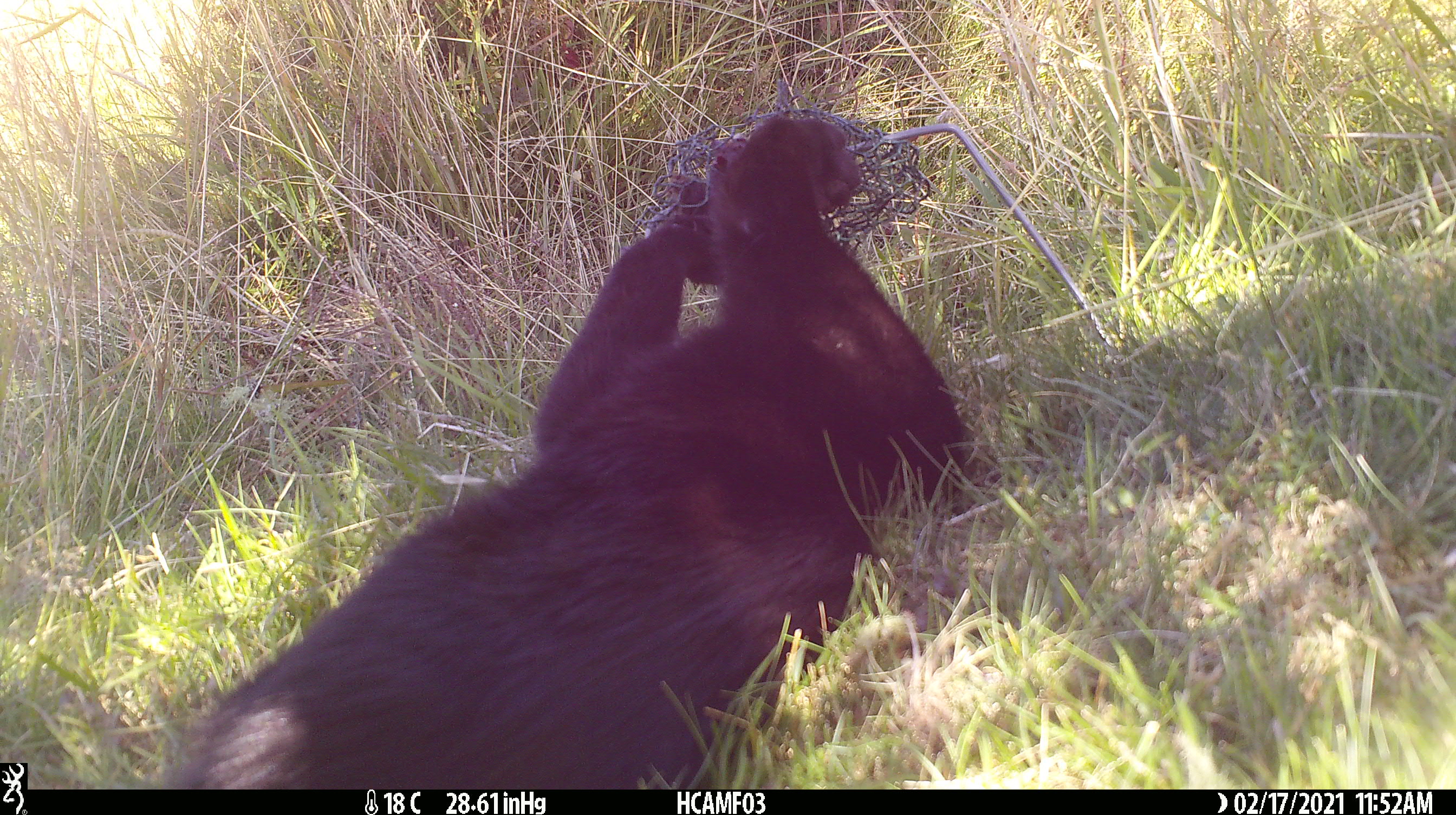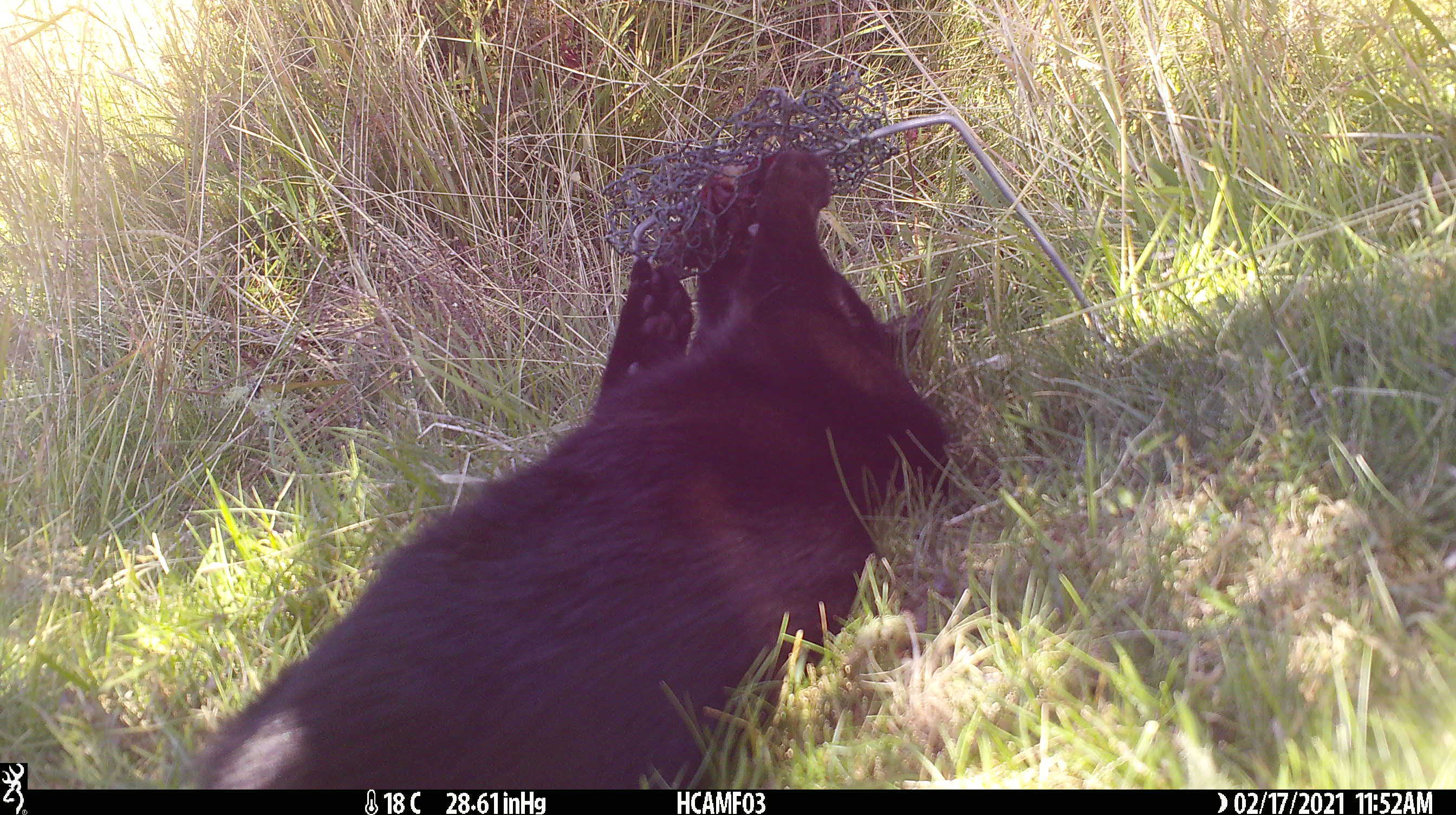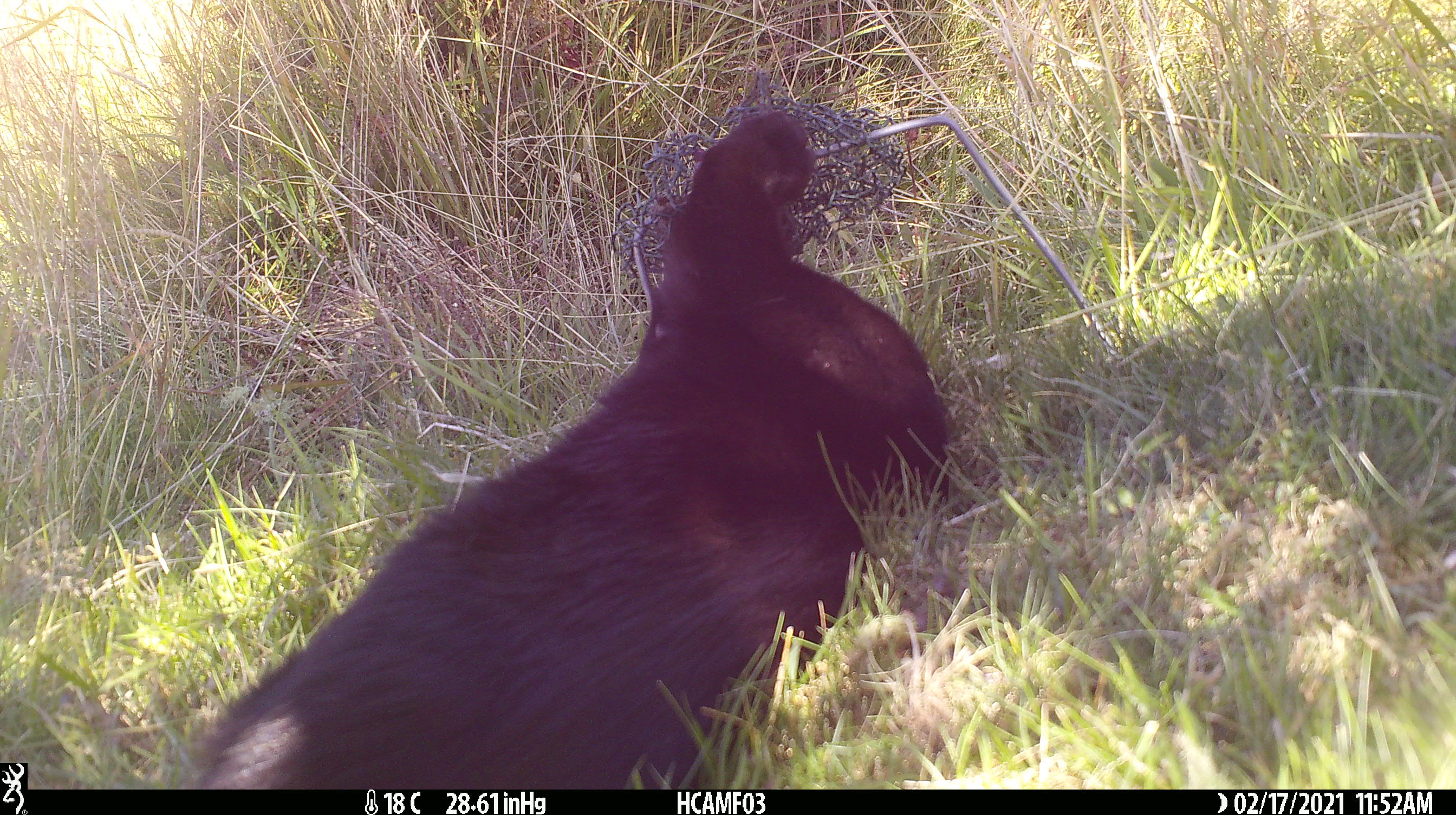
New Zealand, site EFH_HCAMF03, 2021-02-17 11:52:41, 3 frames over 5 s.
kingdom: Animalia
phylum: Chordata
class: Mammalia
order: Carnivora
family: Felidae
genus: Felis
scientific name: Felis catus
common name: domestic cat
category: cat